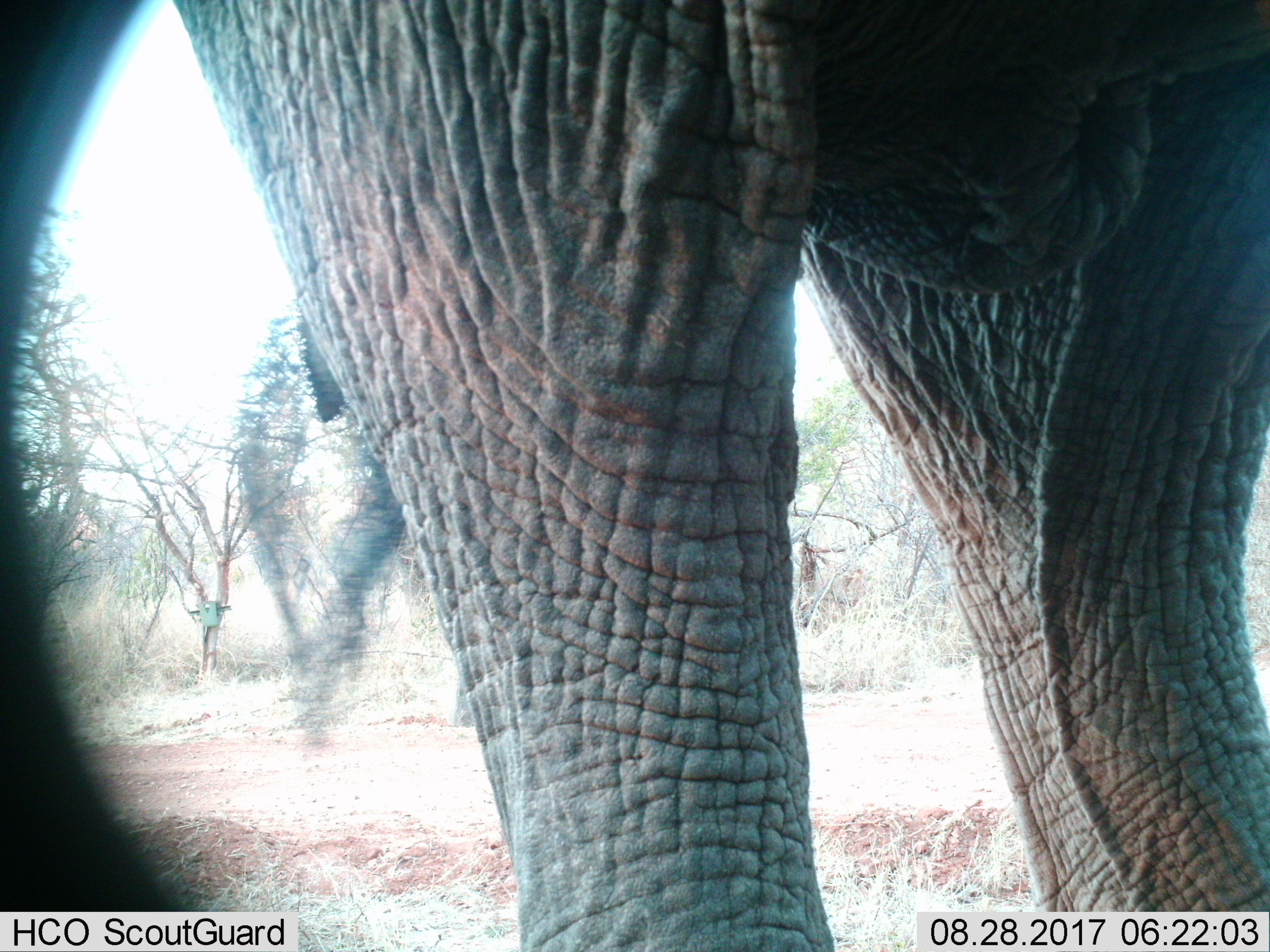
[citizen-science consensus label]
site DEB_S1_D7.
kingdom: Animalia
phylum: Chordata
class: Mammalia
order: Proboscidea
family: Elephantidae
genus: Loxodonta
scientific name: Loxodonta africana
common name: african bush elephant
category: elephant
Elephant (african bush elephant) (Loxodonta africana), count 1. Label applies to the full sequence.